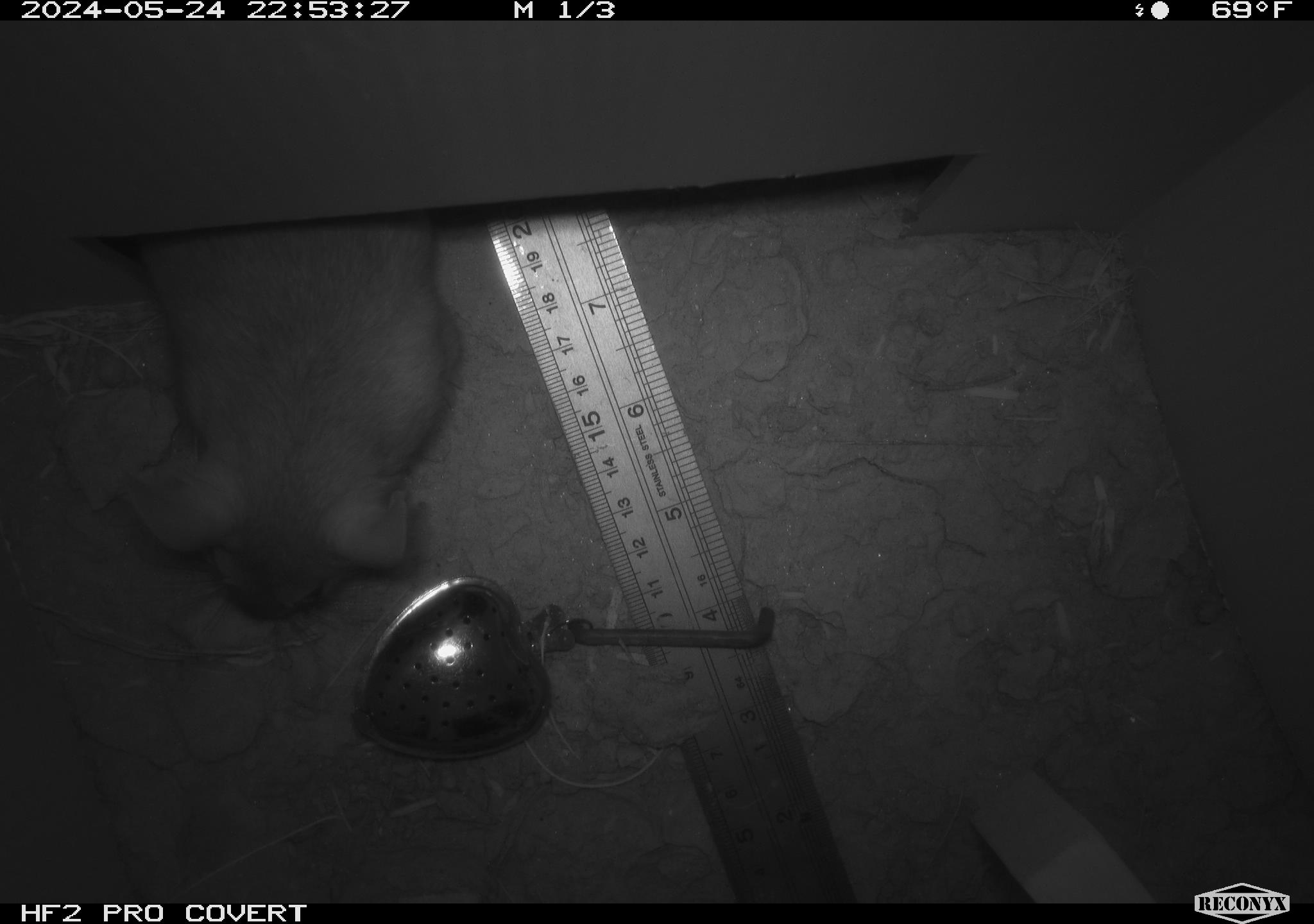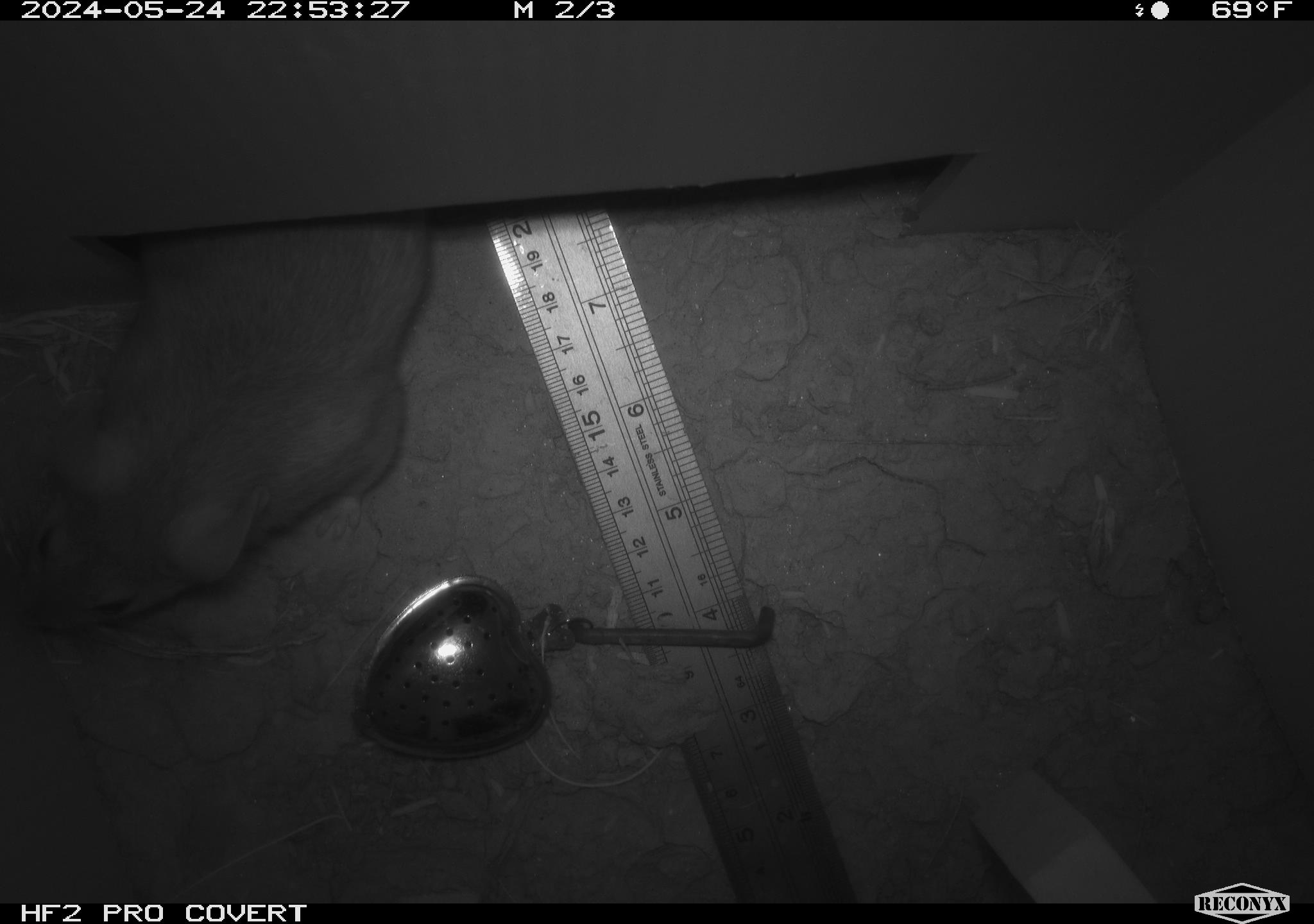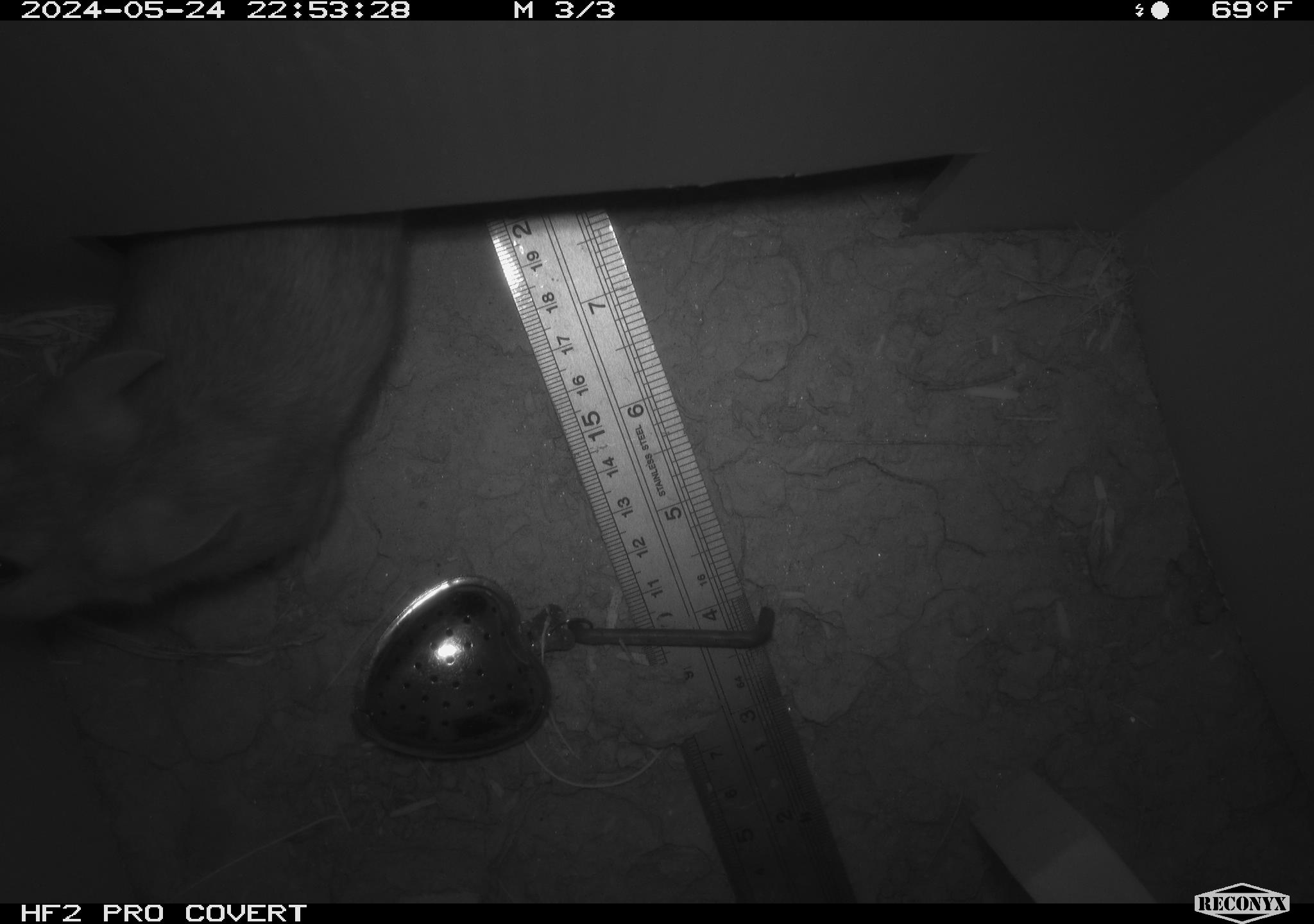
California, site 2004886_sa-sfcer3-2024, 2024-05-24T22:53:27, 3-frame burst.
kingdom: Animalia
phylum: Chordata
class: Mammalia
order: Rodentia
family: Cricetidae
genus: Neotoma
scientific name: Neotoma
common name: pack rat or woodrat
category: neotoma species